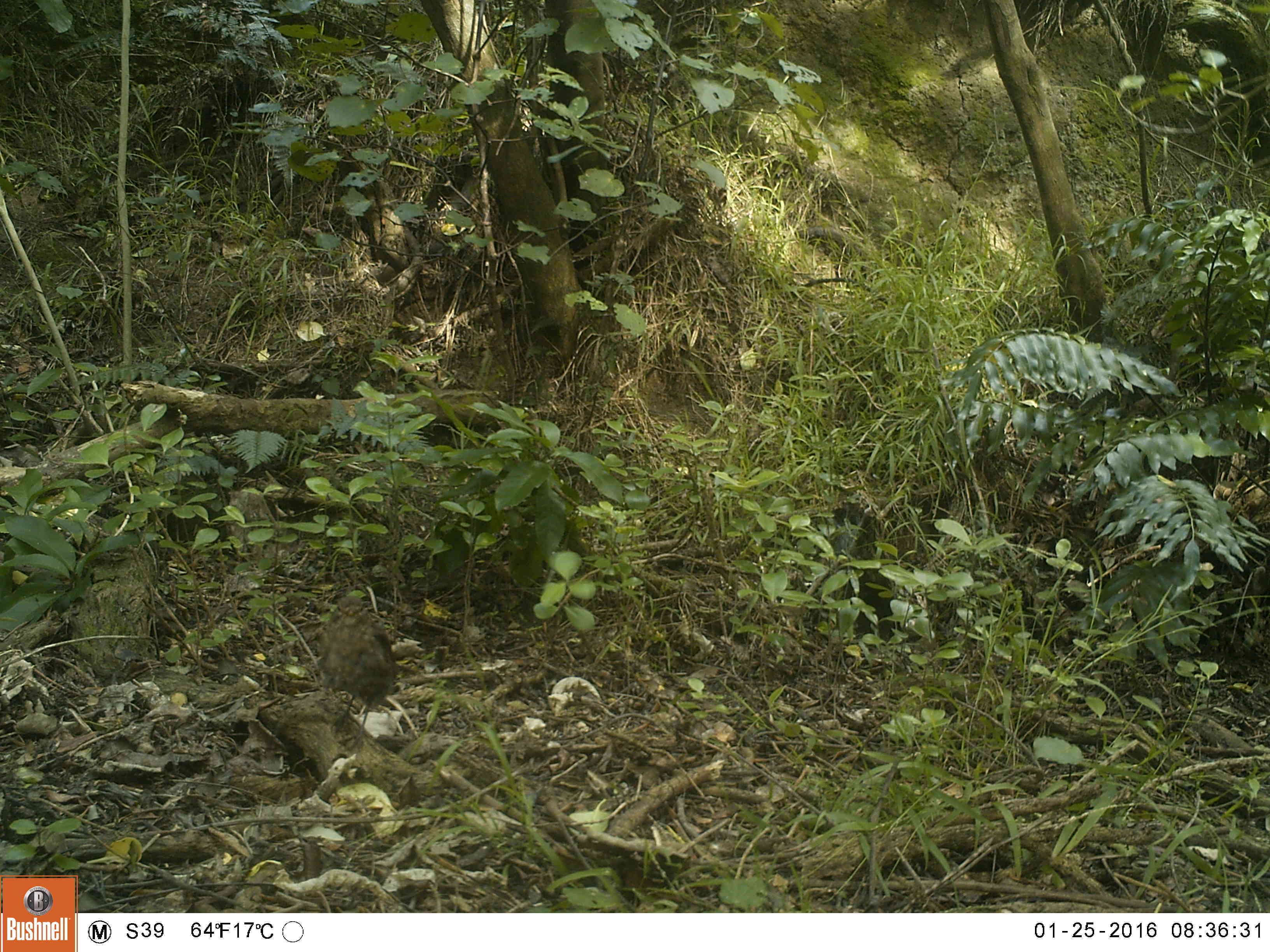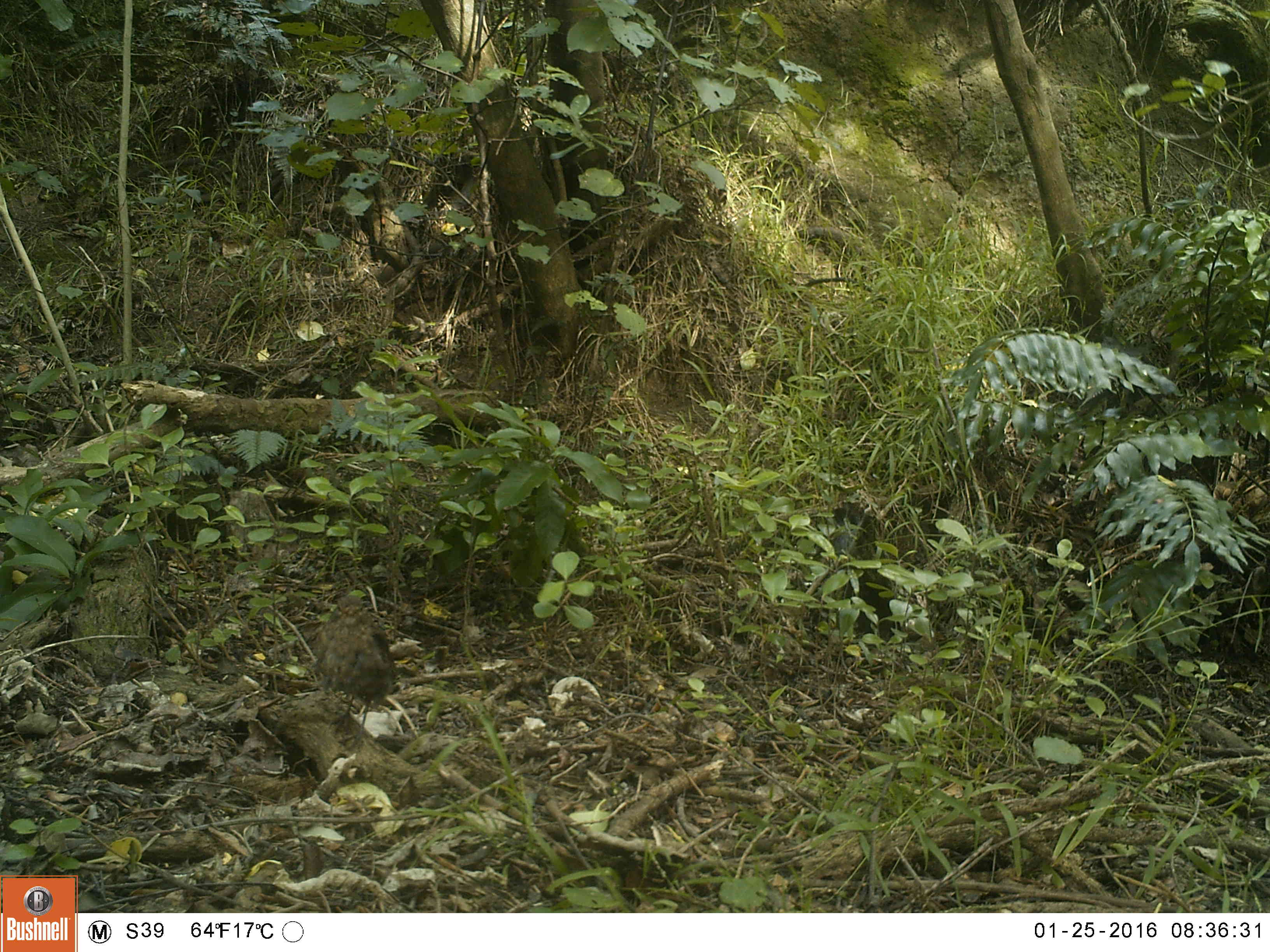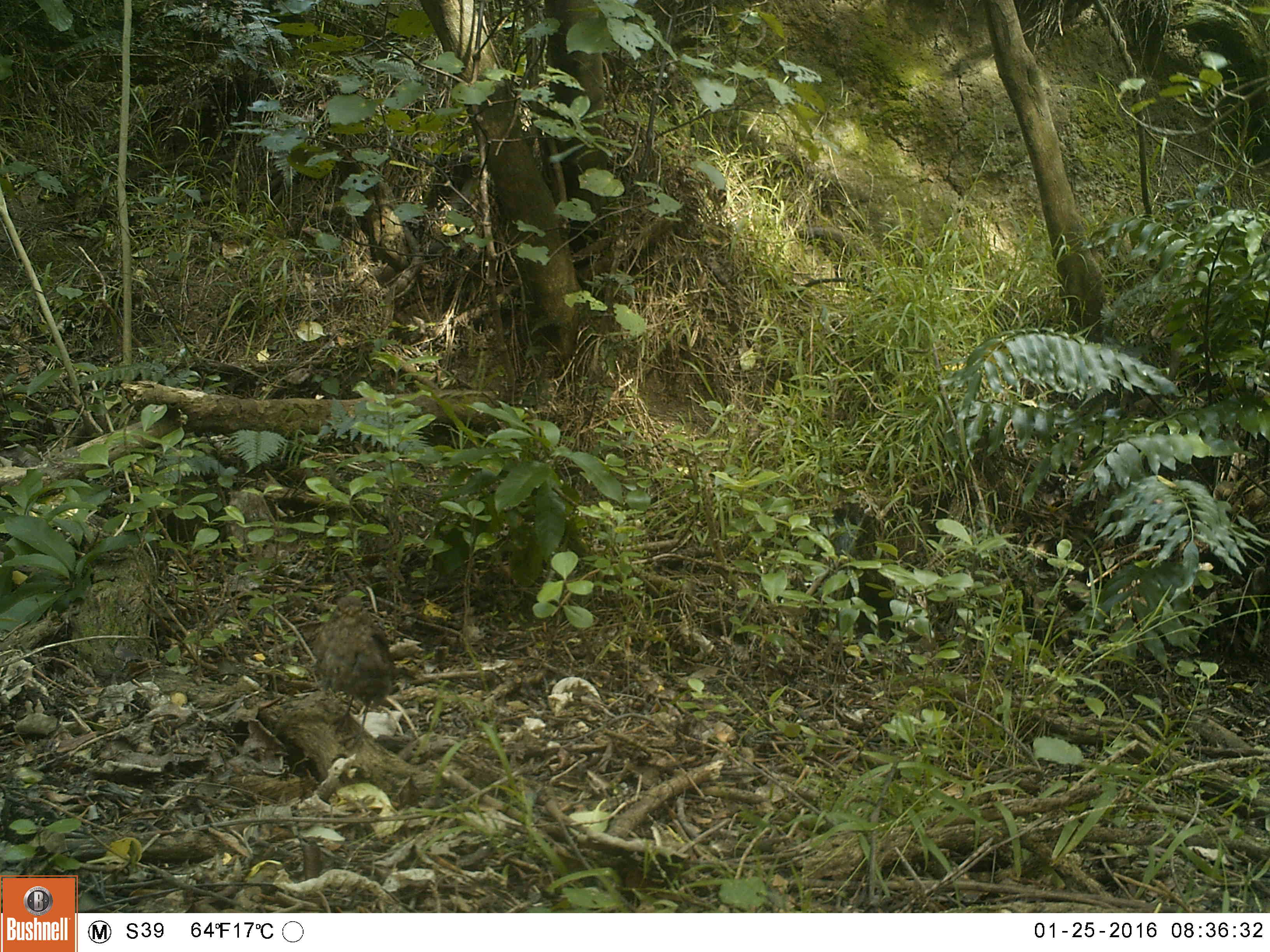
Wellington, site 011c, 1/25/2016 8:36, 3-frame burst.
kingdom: Animalia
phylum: Chordata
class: Aves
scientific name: Aves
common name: bird